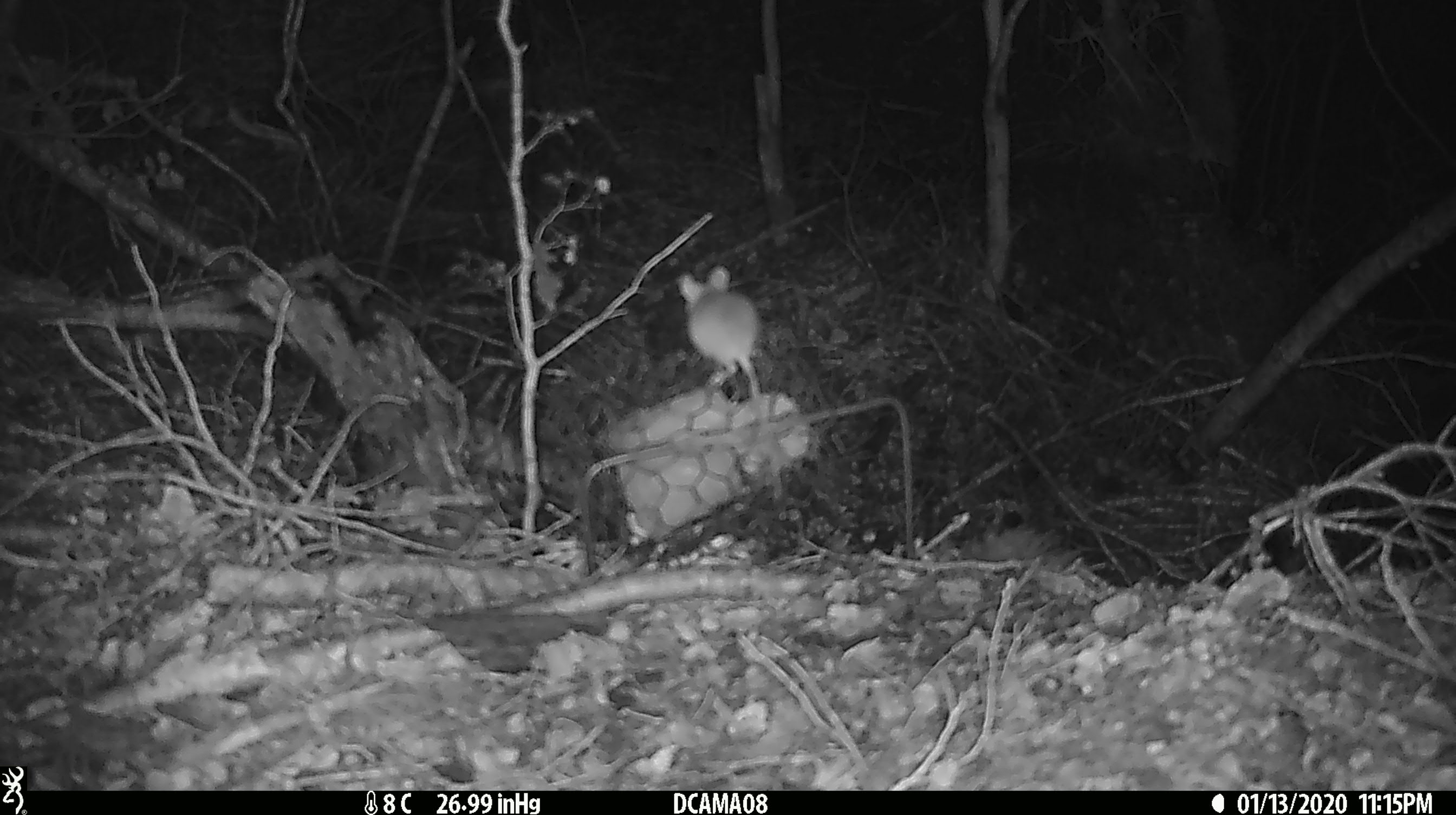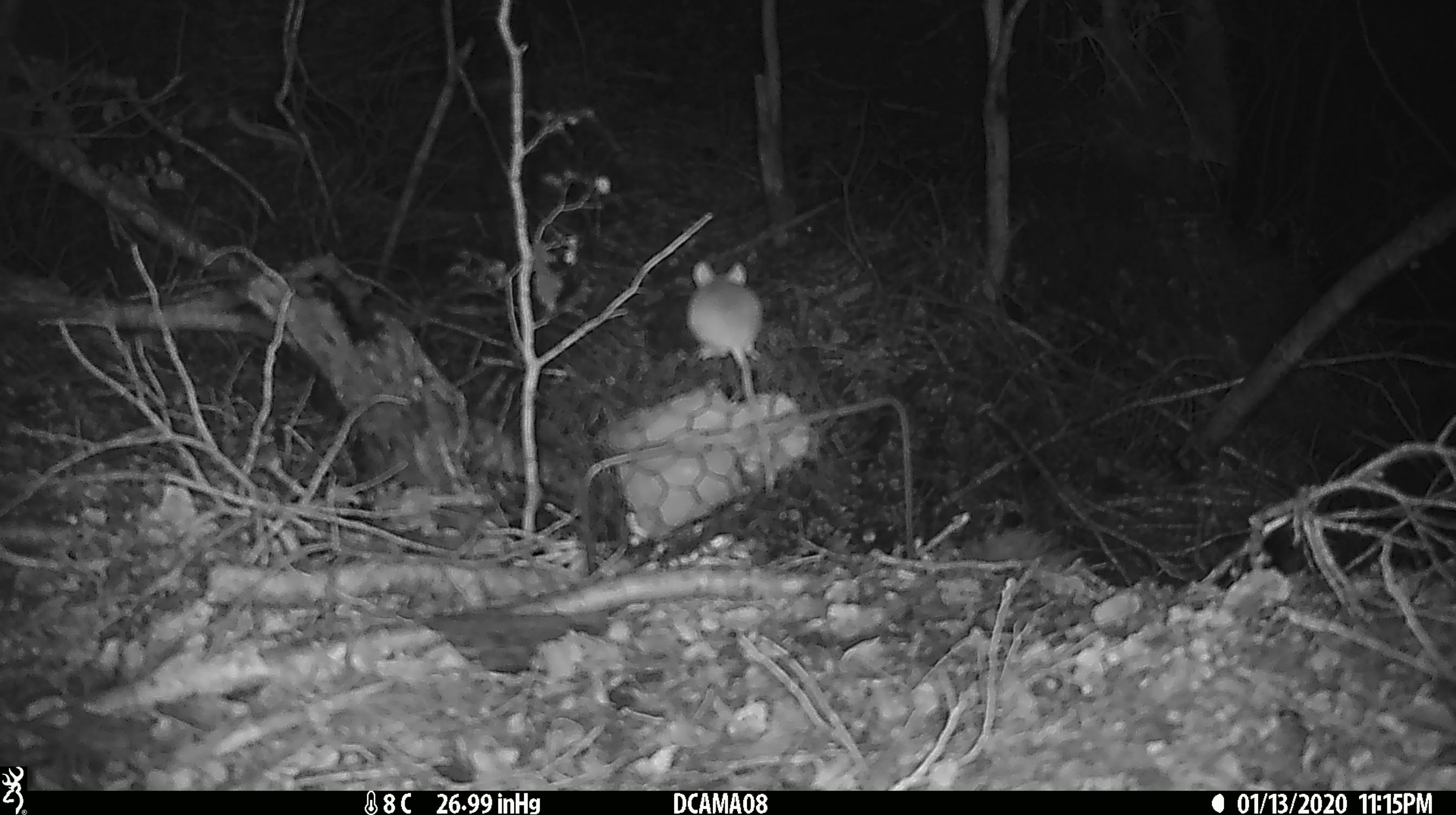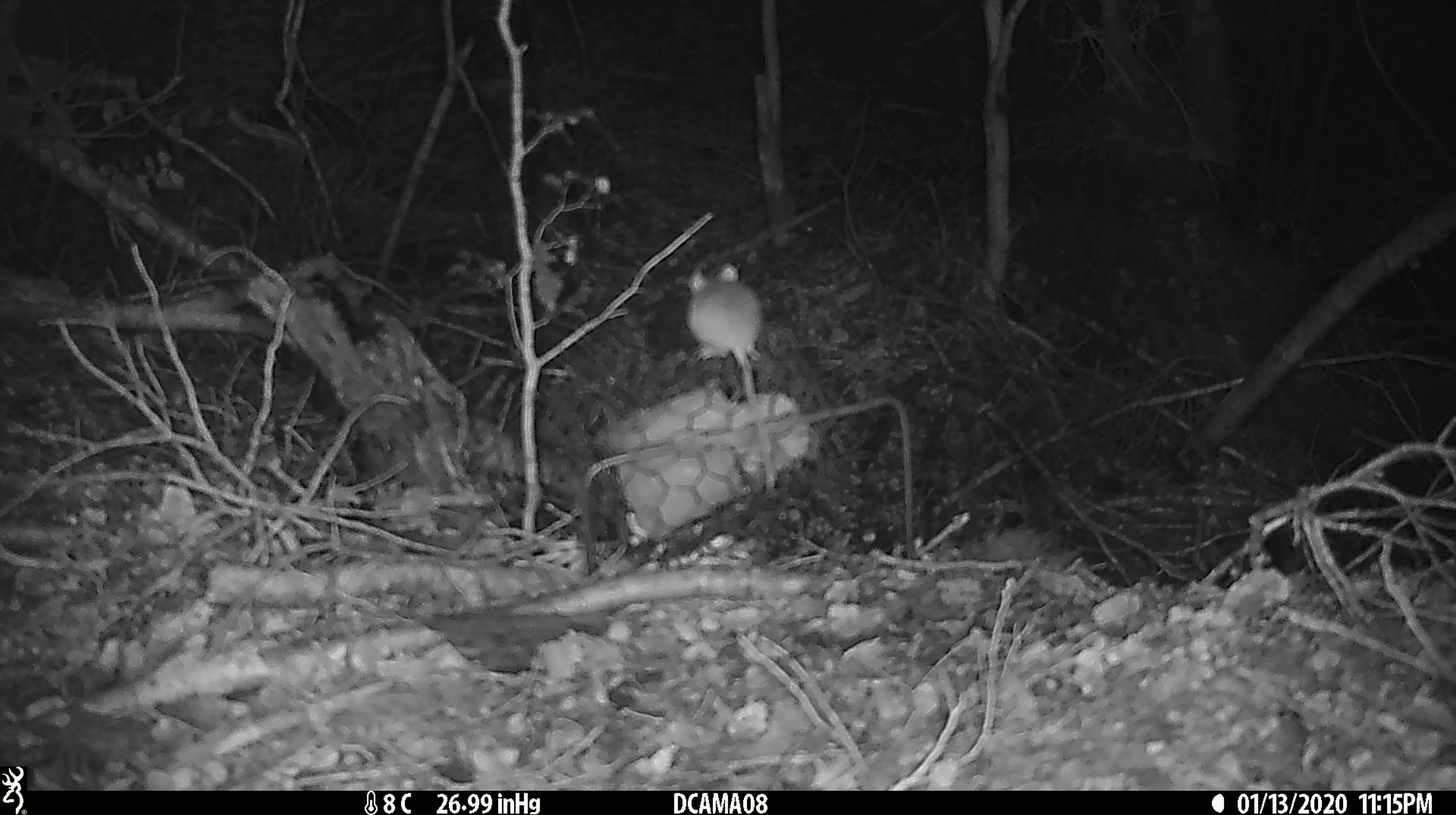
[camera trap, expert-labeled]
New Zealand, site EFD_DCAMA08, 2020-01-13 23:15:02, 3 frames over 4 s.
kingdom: Animalia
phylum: Chordata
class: Mammalia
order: Rodentia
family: Muridae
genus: Mus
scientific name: Mus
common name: mouse